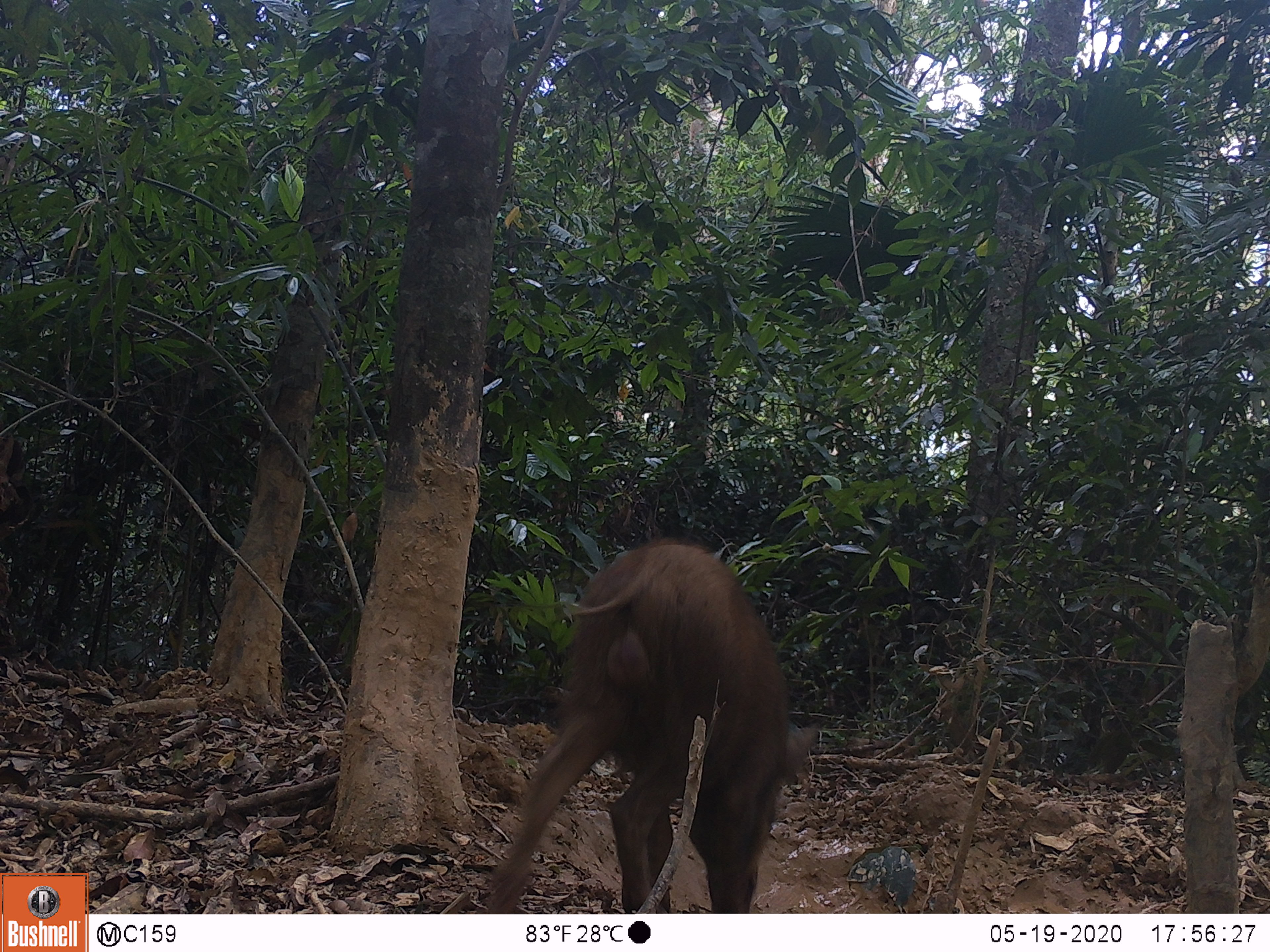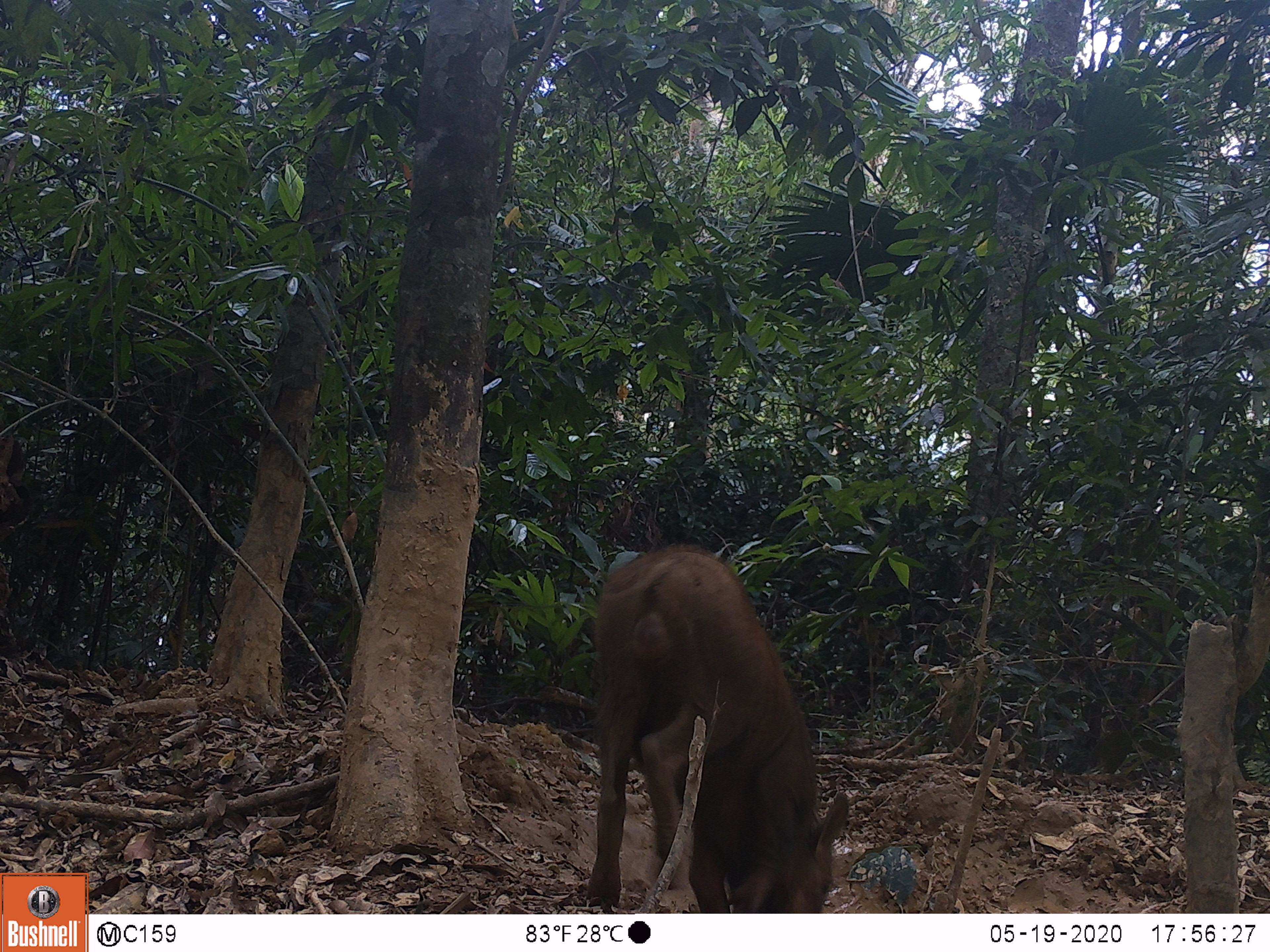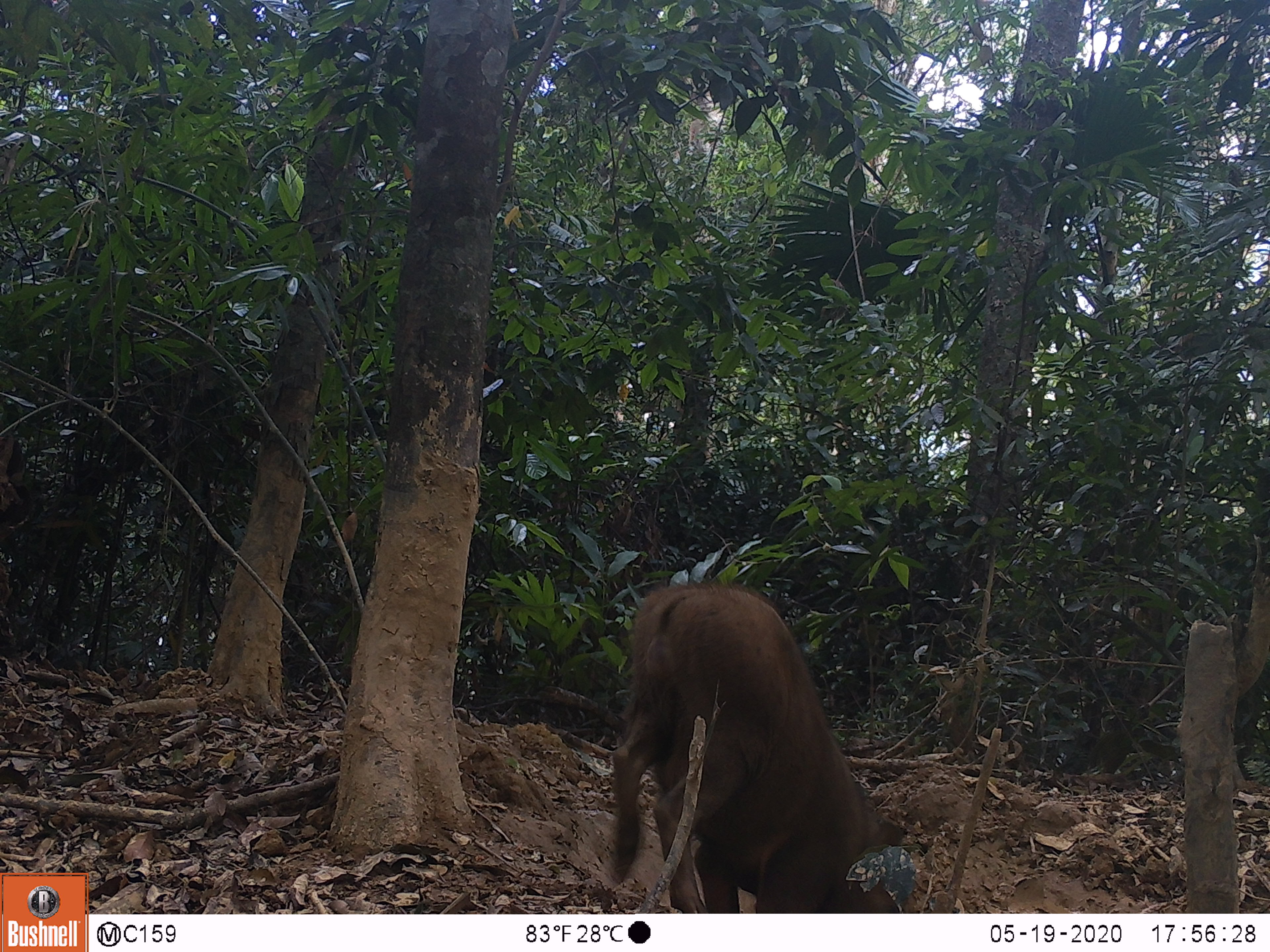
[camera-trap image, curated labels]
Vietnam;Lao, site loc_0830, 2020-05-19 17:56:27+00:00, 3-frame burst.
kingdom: Animalia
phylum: Chordata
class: Mammalia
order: Artiodactyla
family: Suidae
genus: Sus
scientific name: Sus scrofa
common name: eurasian wild pig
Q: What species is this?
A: Eurasian wild pig (Sus scrofa).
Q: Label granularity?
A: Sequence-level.